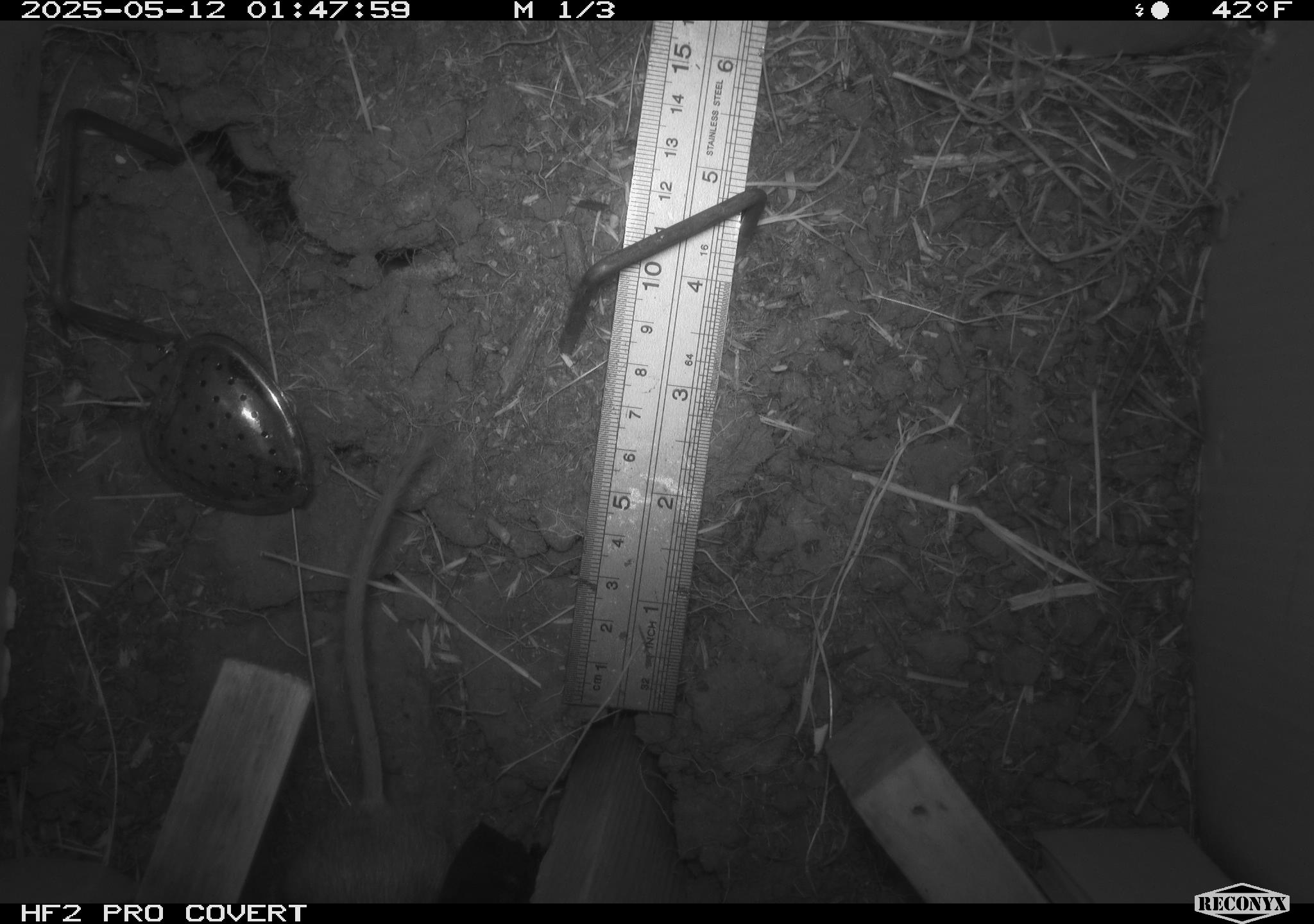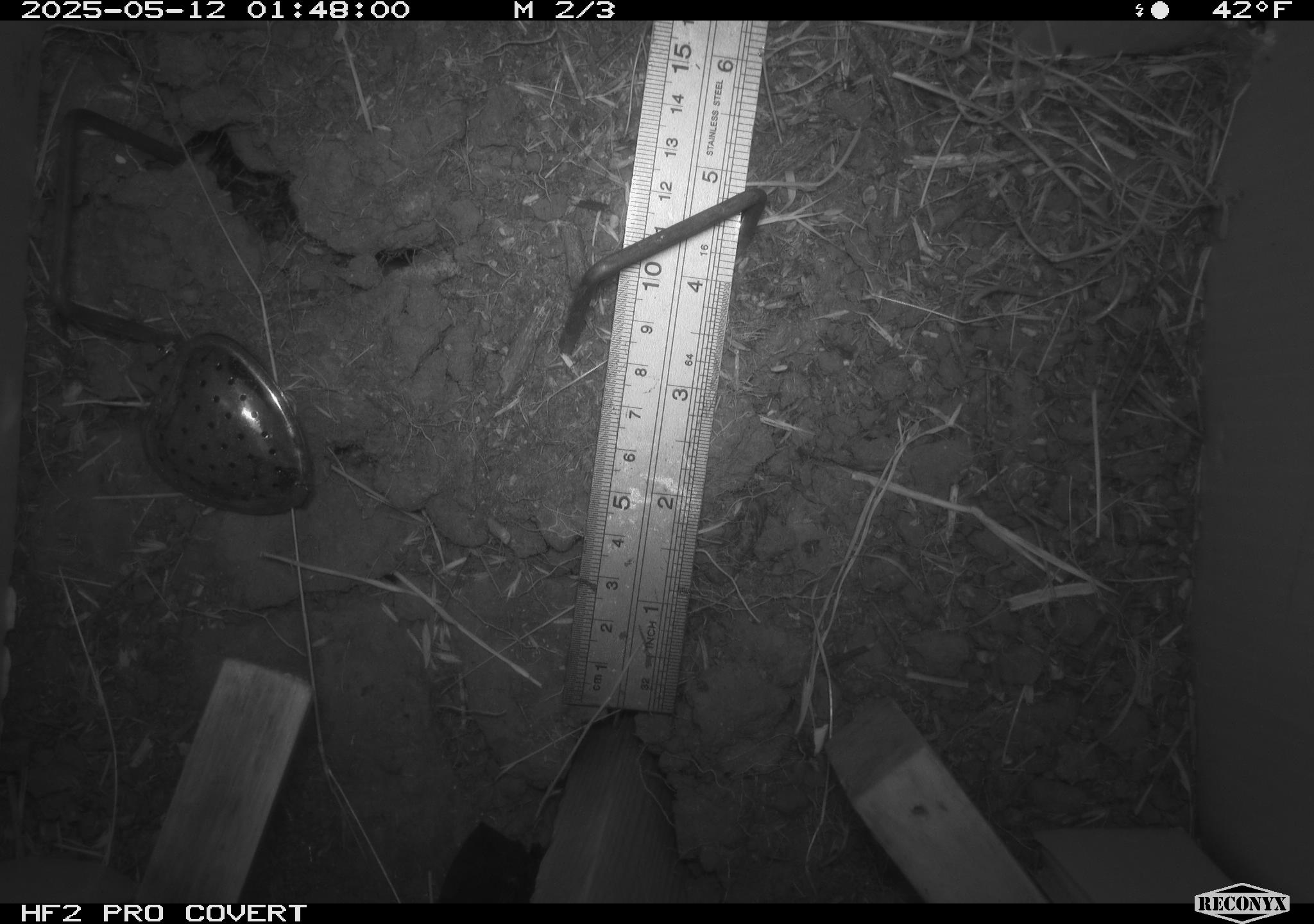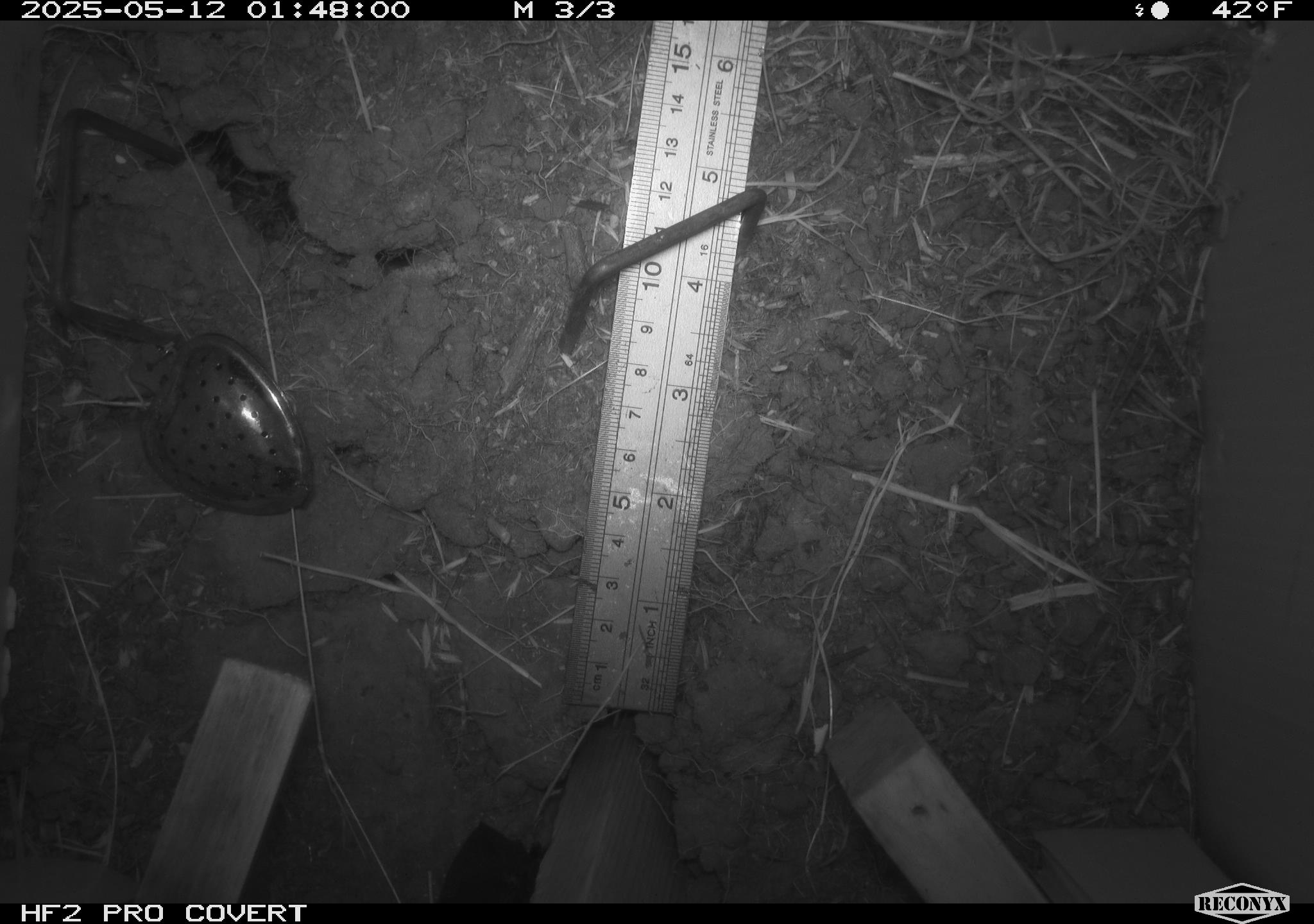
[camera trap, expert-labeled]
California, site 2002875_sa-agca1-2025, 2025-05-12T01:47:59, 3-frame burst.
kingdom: Animalia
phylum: Chordata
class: Mammalia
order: Rodentia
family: Heteromyidae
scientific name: Heteromyidae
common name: kangaroo rats and pocket mice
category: heteromyidae family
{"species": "heteromyidae family (kangaroo rats and pocket mice) (Heteromyidae)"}